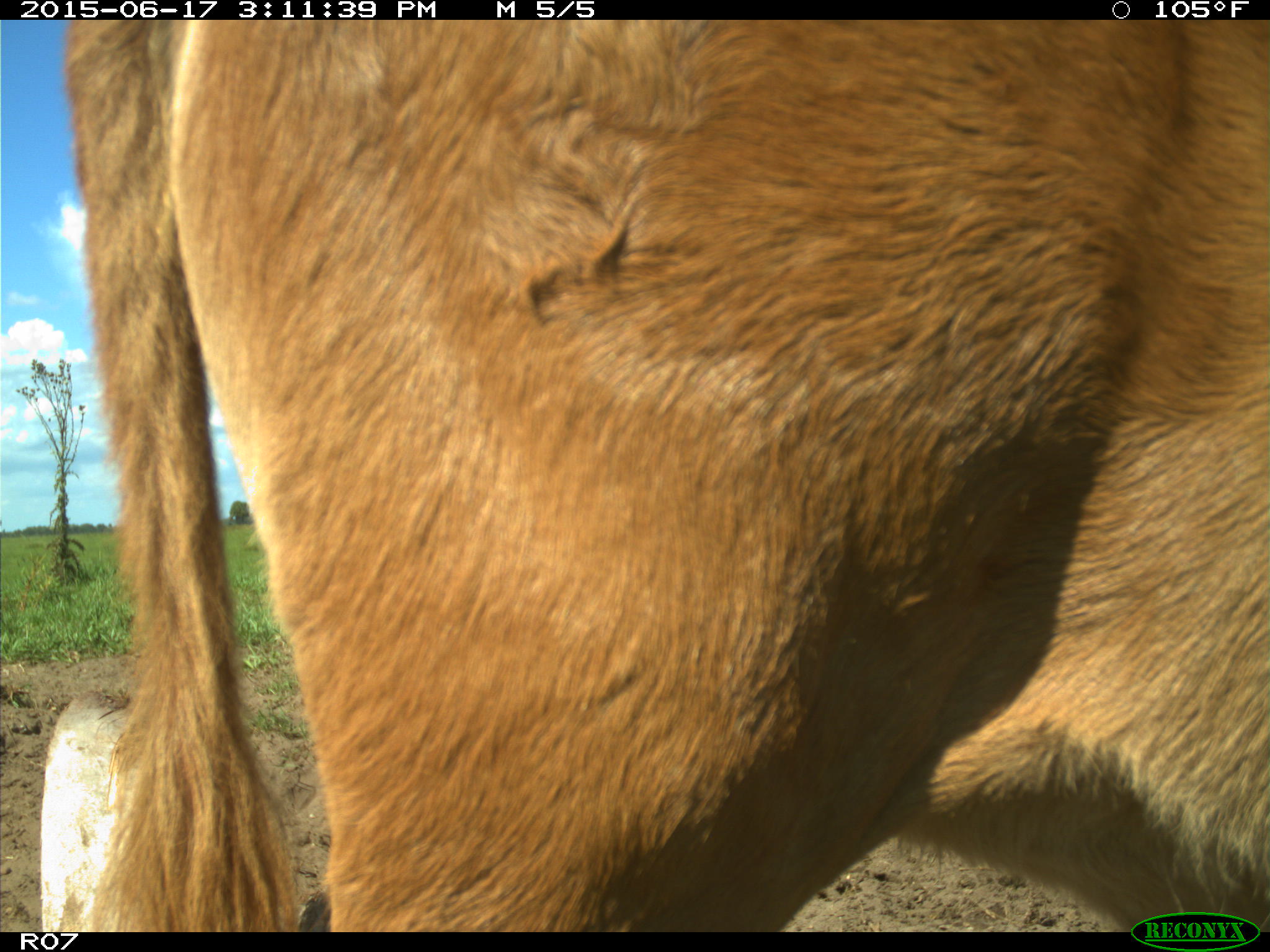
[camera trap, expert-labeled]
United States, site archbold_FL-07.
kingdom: Animalia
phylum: Chordata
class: Mammalia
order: Artiodactyla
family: Bovidae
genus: Bos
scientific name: Bos taurus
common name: domestic cow